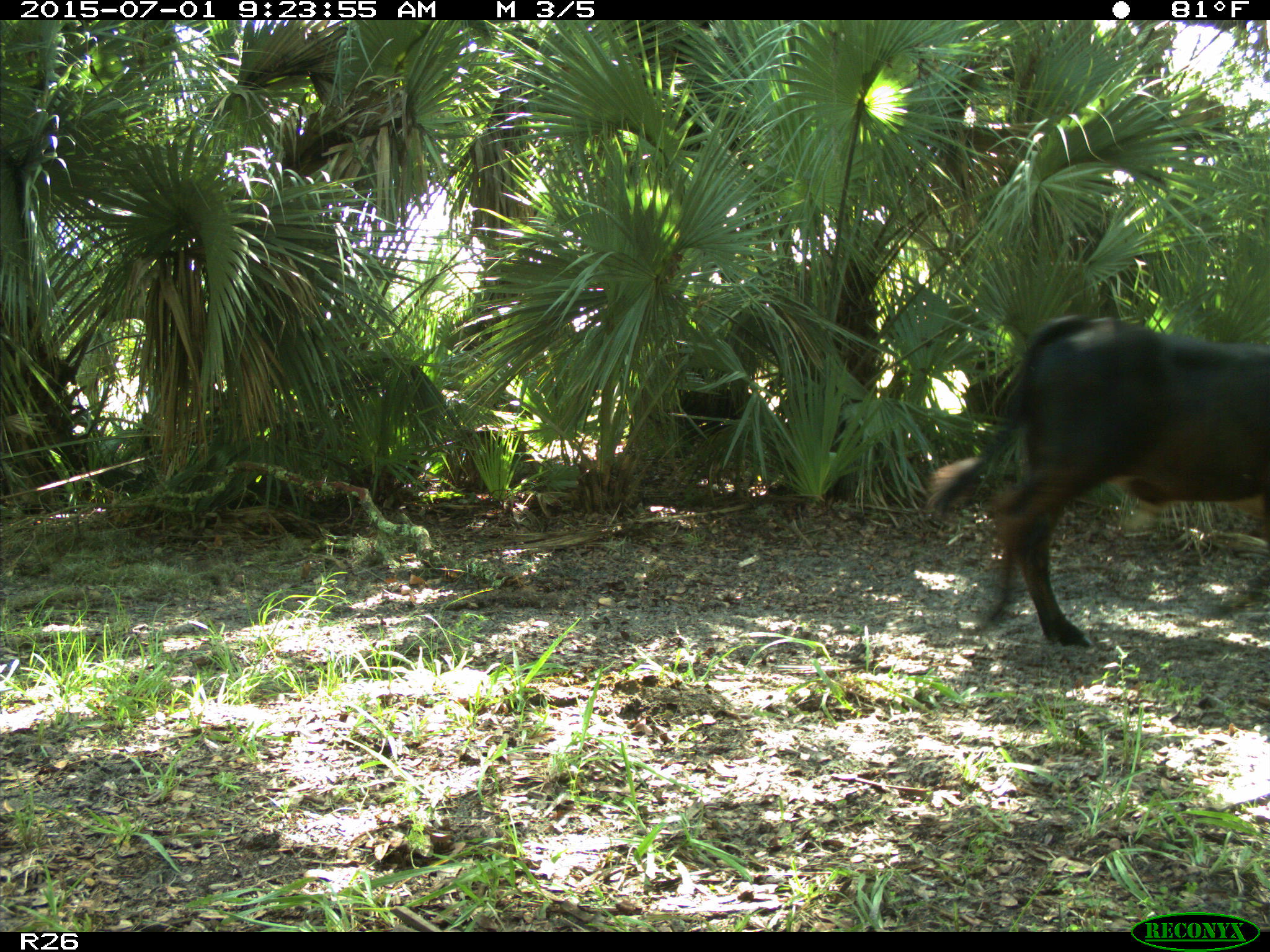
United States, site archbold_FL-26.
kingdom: Animalia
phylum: Chordata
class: Mammalia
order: Artiodactyla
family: Bovidae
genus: Bos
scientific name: Bos taurus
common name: domestic cow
Bos taurus (domestic cow).